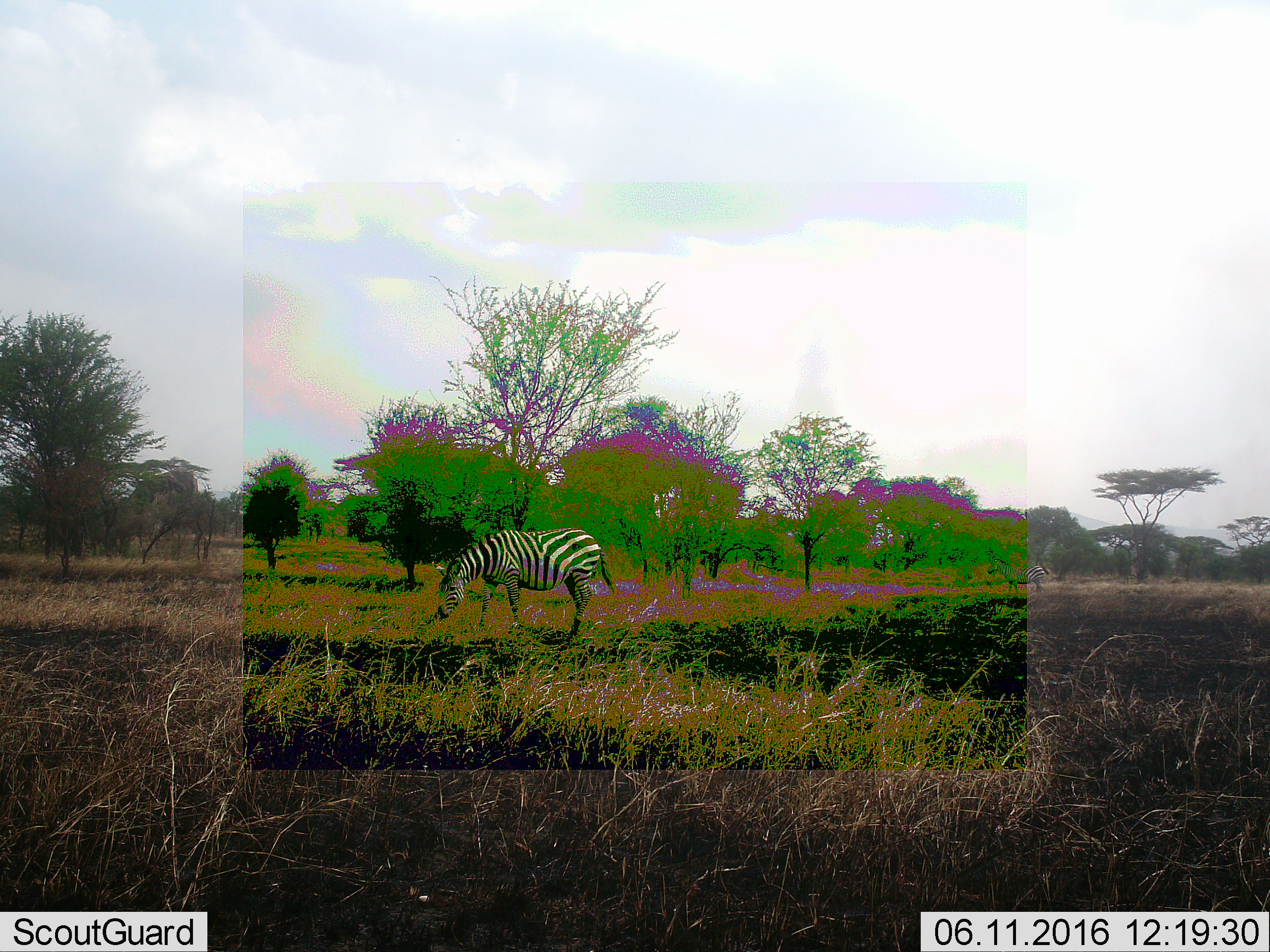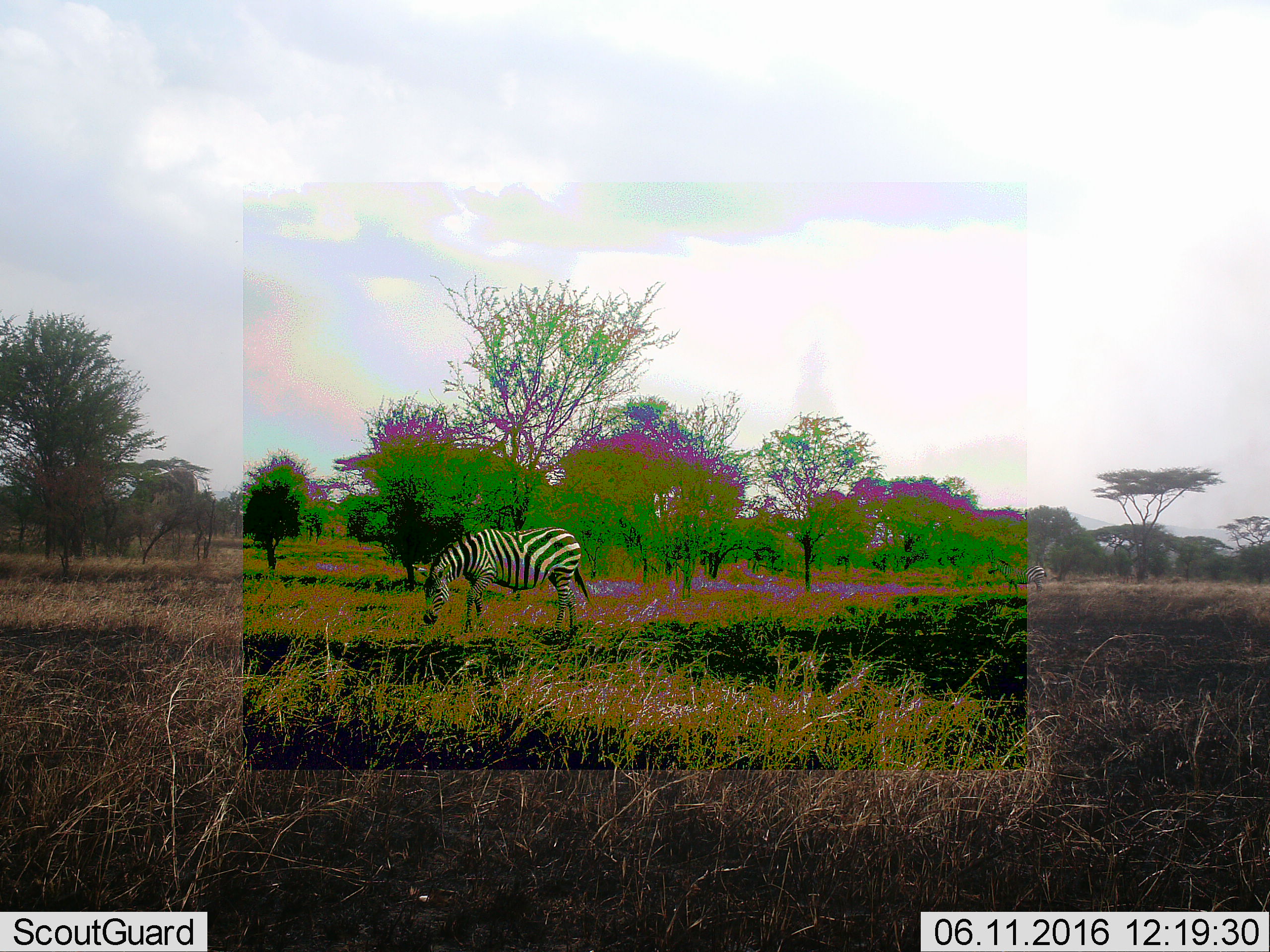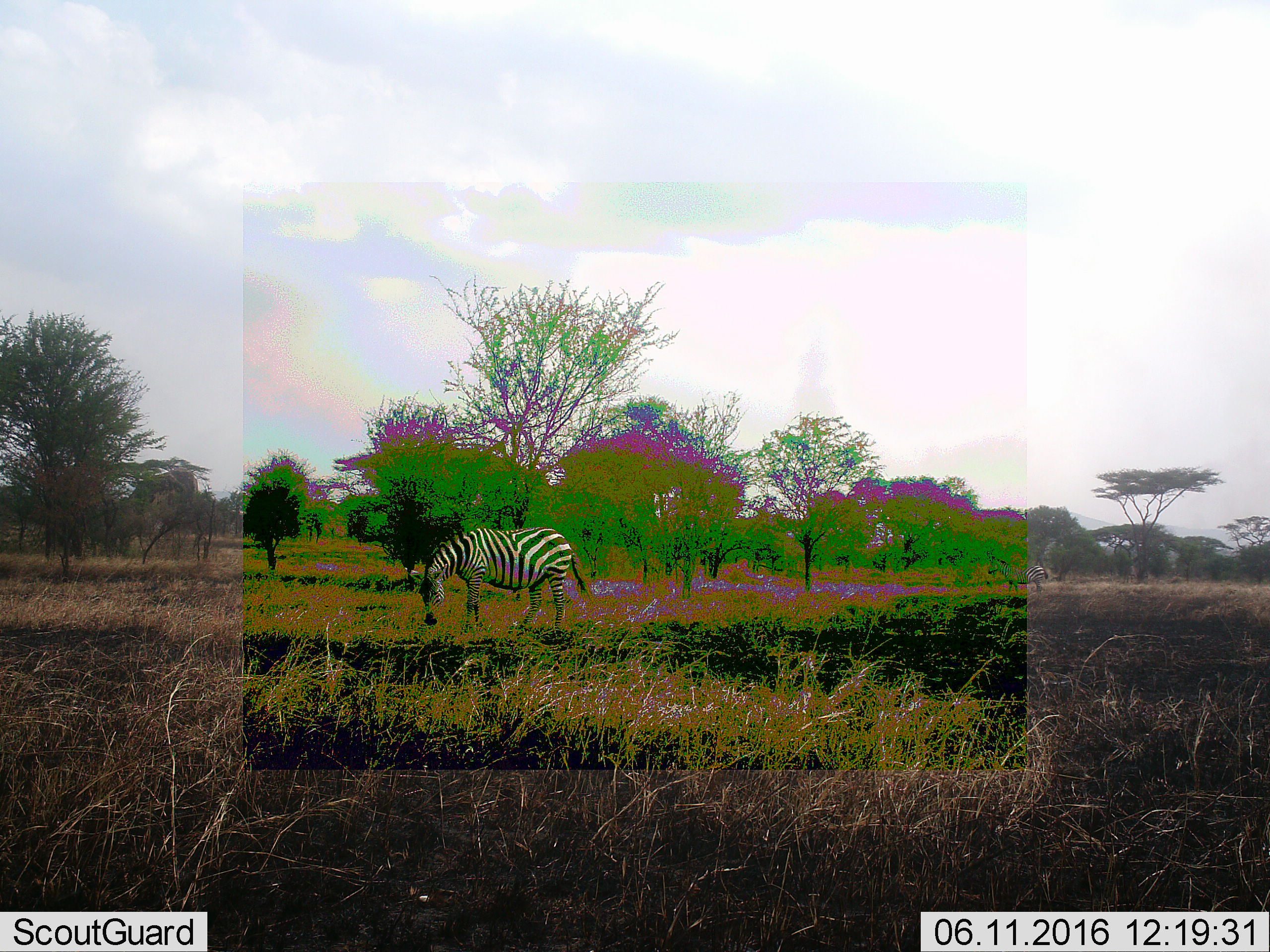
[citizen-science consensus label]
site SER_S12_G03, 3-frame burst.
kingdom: Animalia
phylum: Chordata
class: Mammalia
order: Perissodactyla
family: Equidae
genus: Equus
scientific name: Equus quagga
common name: plains zebra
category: zebraplains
Zebraplains (plains zebra) (Equus quagga), count 2. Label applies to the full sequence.